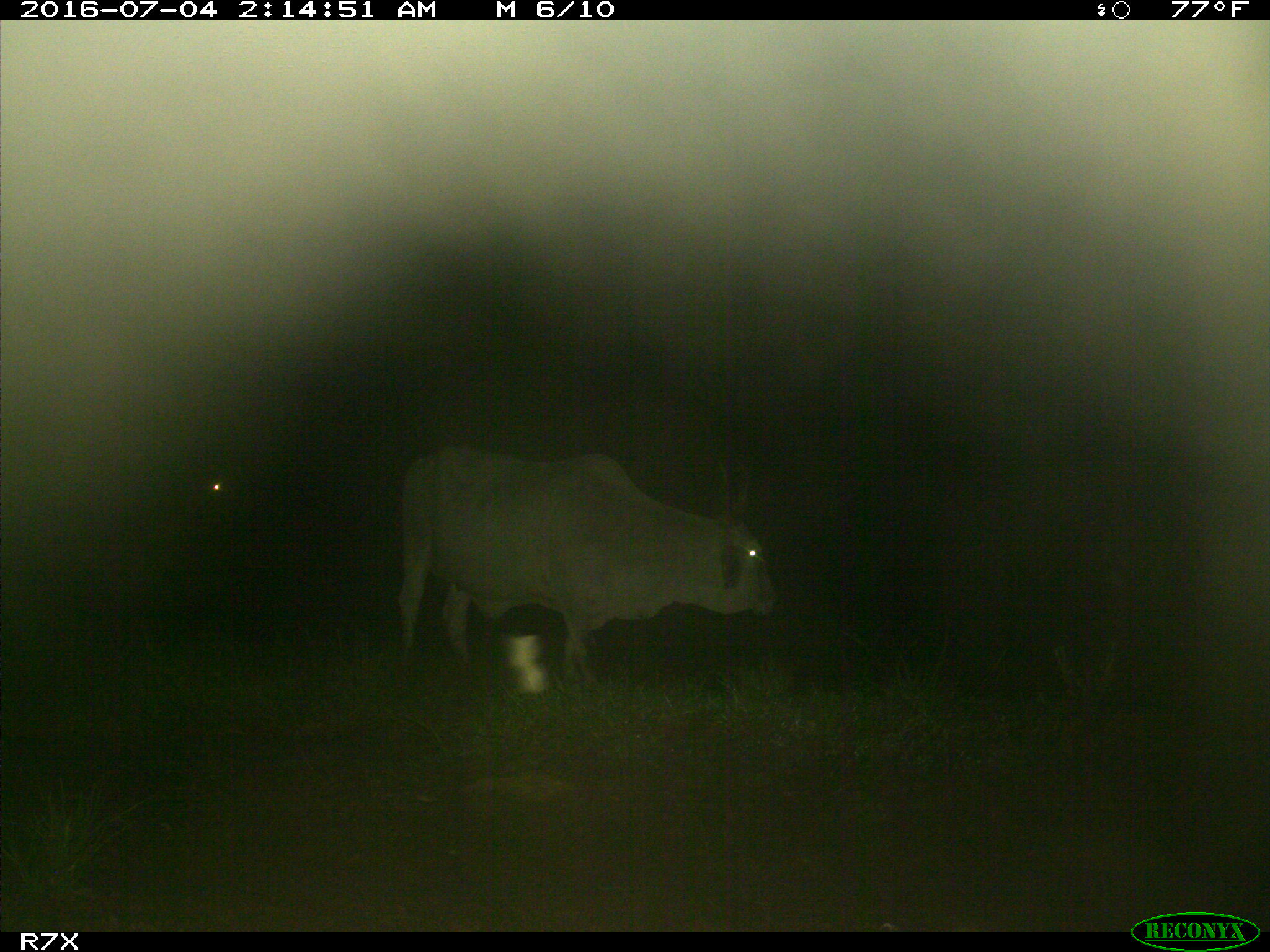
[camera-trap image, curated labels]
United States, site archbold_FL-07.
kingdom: Animalia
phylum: Chordata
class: Mammalia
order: Artiodactyla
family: Bovidae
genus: Bos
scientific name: Bos taurus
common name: domestic cow